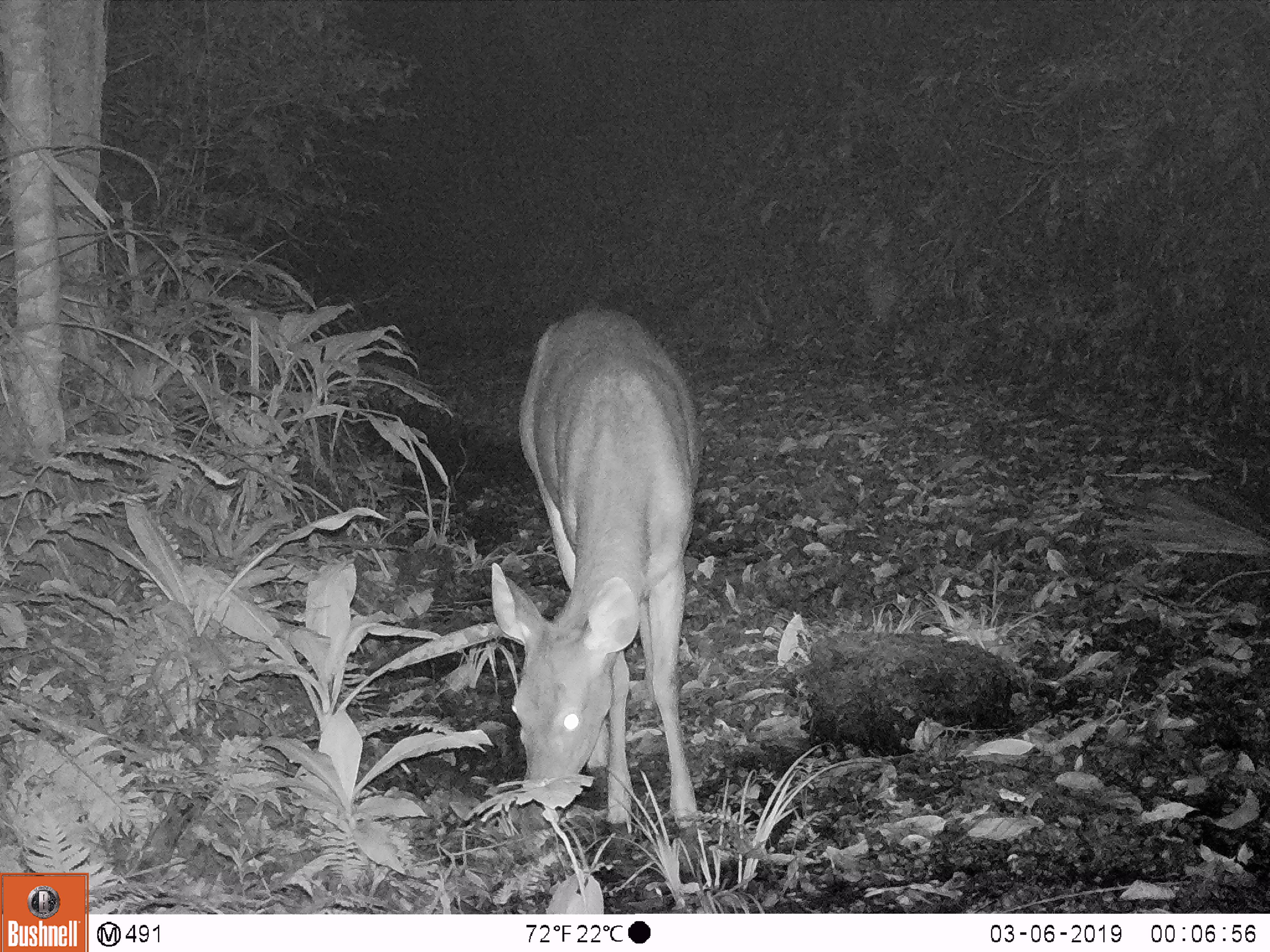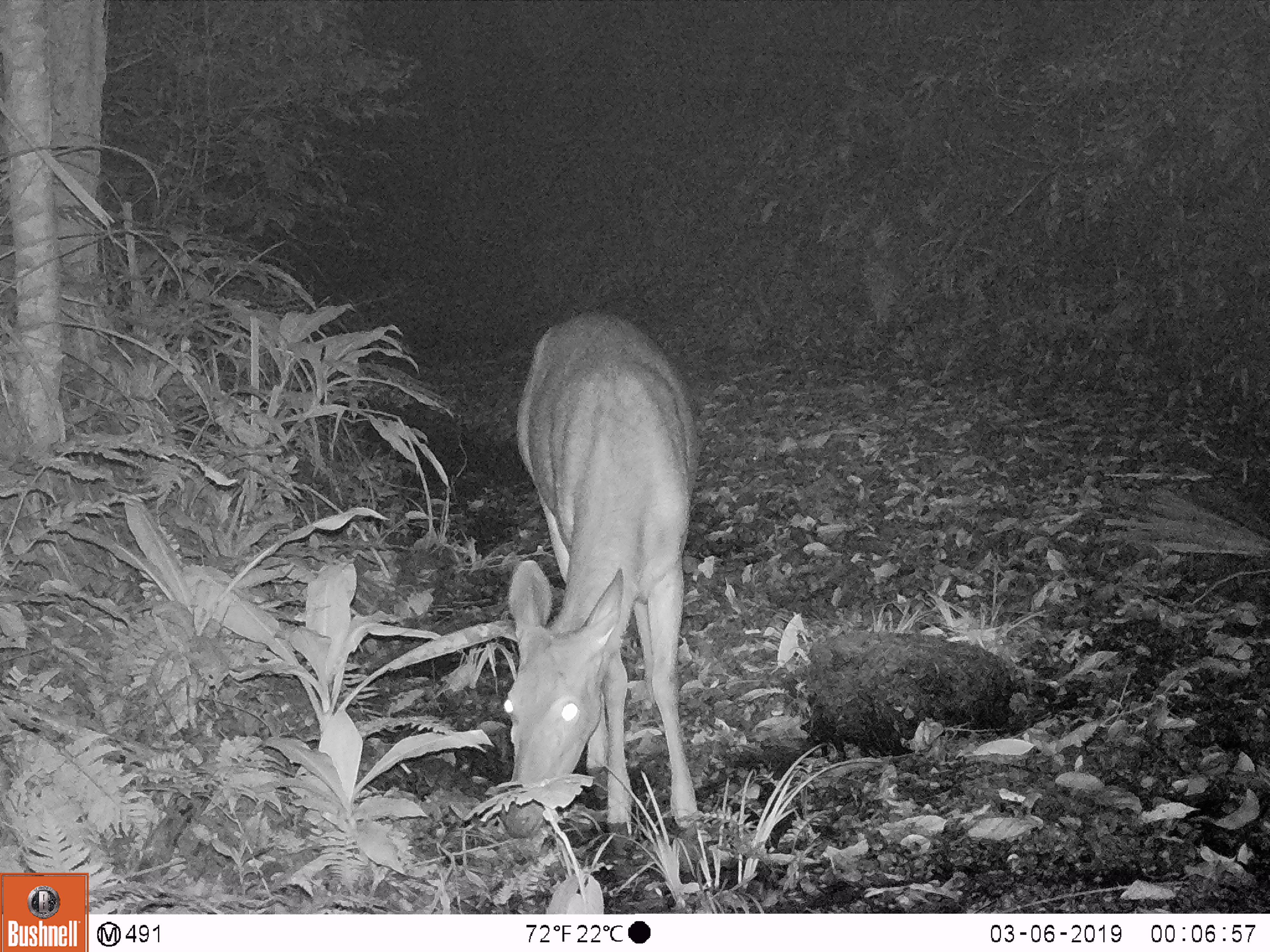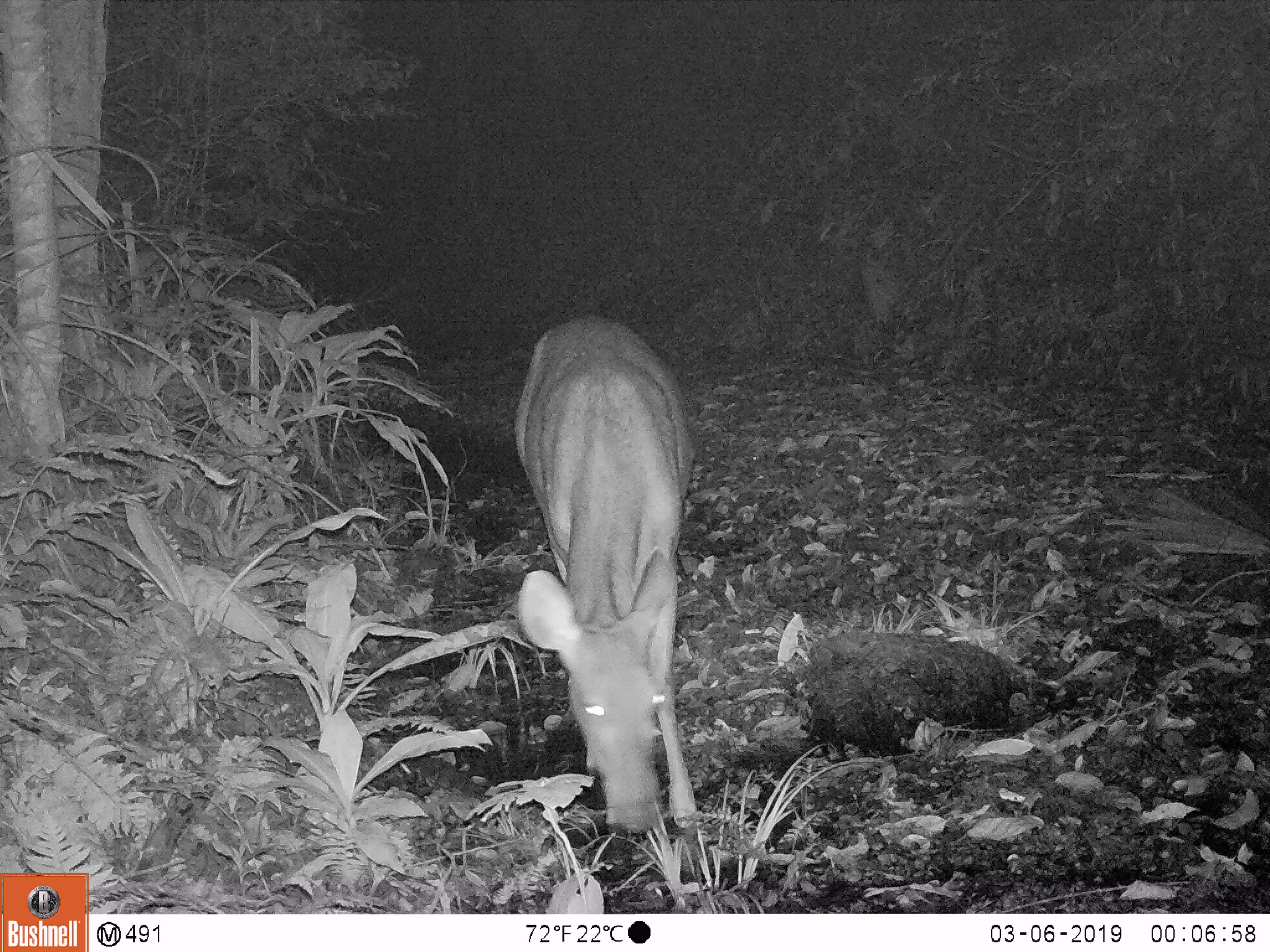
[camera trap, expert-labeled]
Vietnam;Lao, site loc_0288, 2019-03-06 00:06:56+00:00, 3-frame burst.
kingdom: Animalia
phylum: Chordata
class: Mammalia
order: Artiodactyla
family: Cervidae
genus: Rusa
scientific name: Rusa unicolor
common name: sambar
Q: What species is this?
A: Sambar (Rusa unicolor).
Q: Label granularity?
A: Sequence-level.